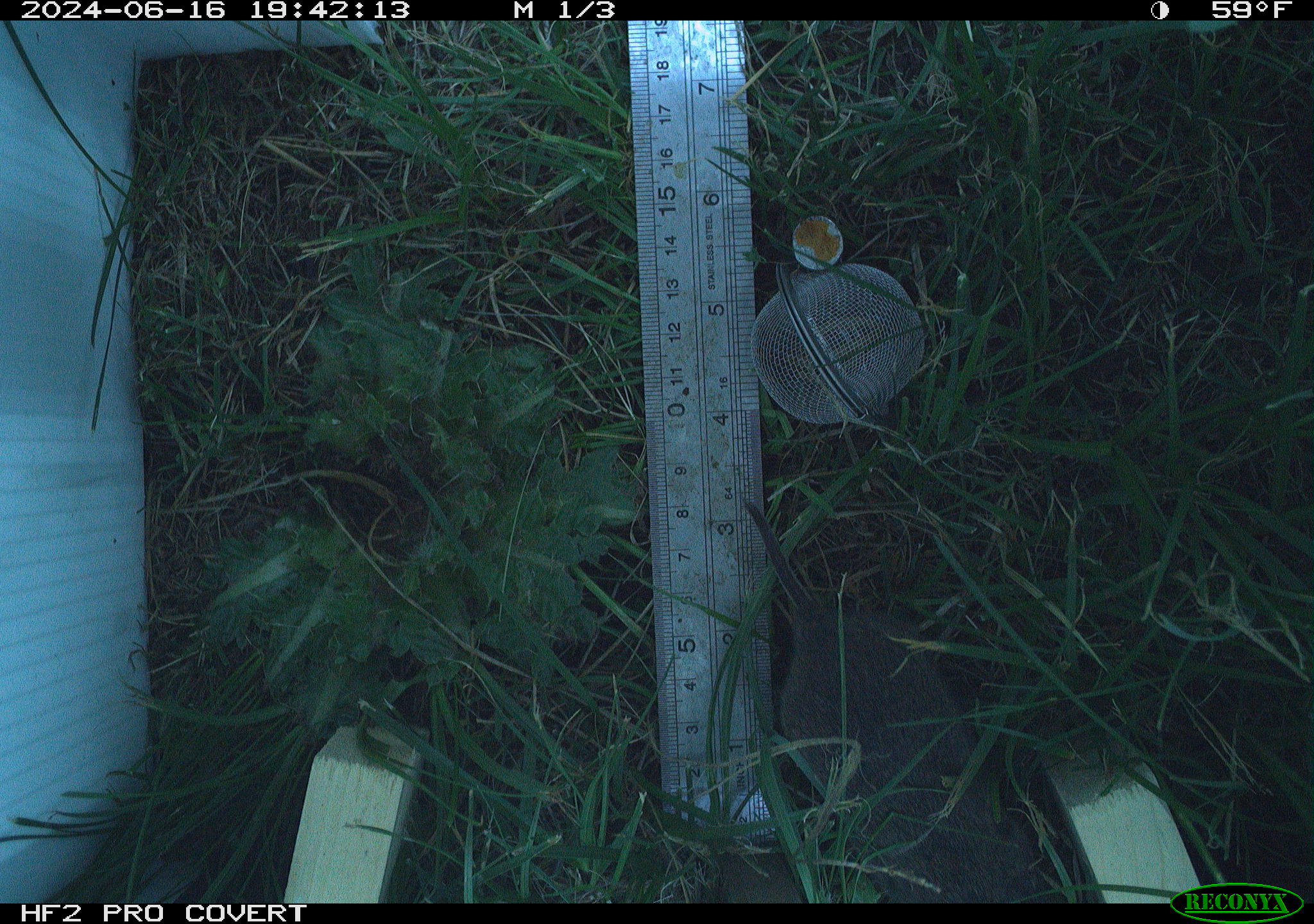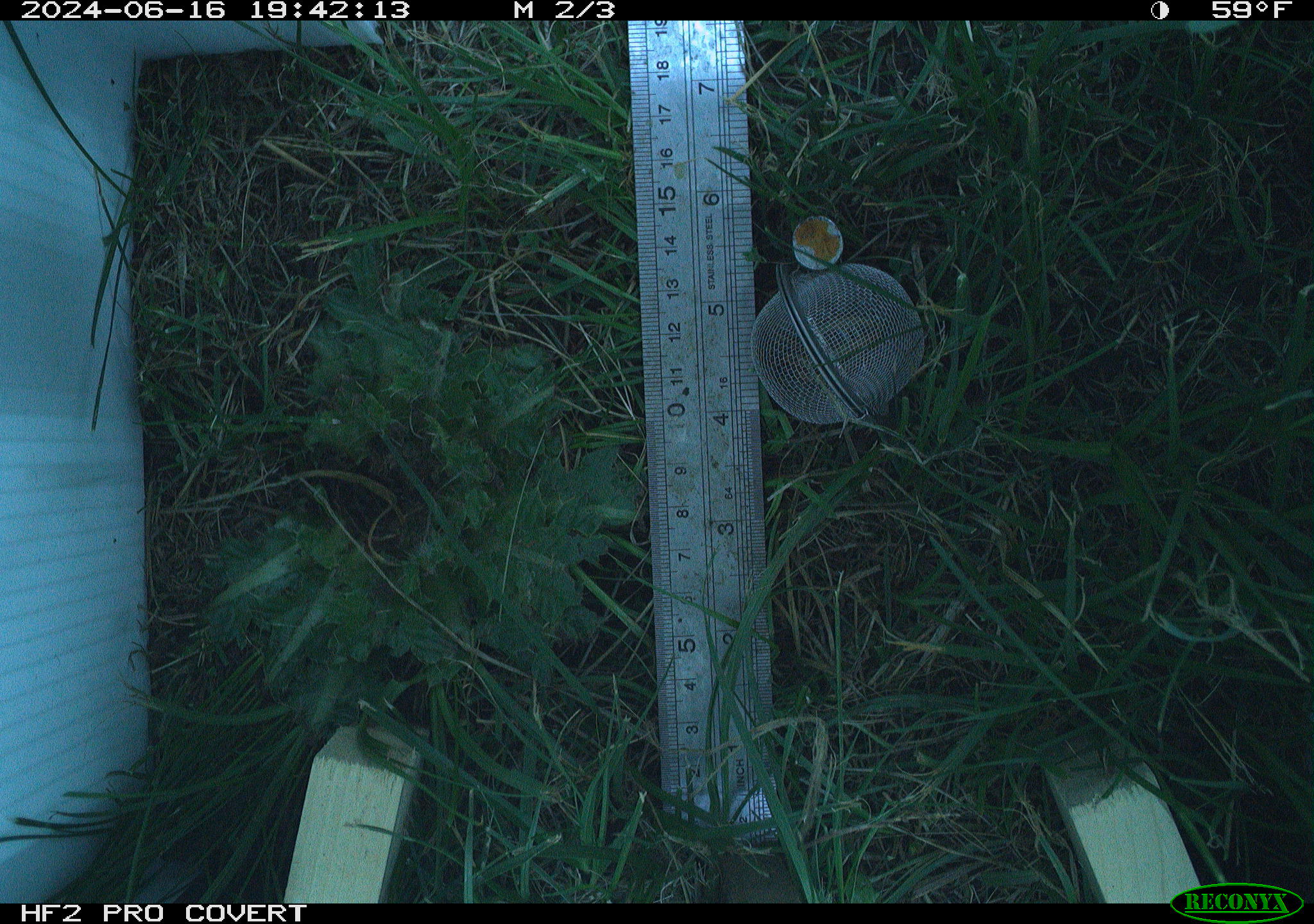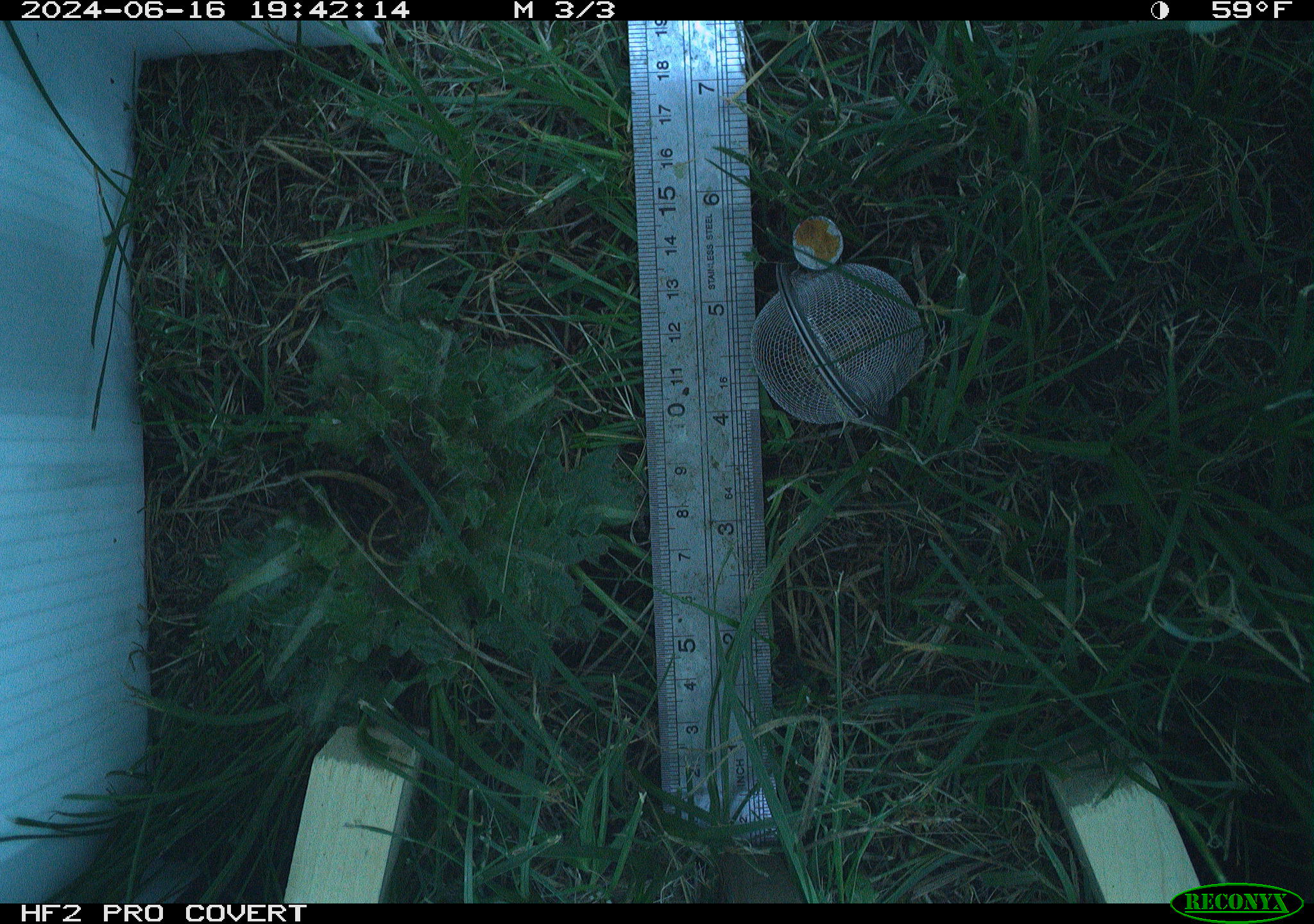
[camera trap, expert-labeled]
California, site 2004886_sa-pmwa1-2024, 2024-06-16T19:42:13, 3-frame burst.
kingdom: Animalia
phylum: Chordata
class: Mammalia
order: Rodentia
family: Cricetidae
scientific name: Arvicolinae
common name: voles, lemmings, and muskrats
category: arvicolinae subfamily